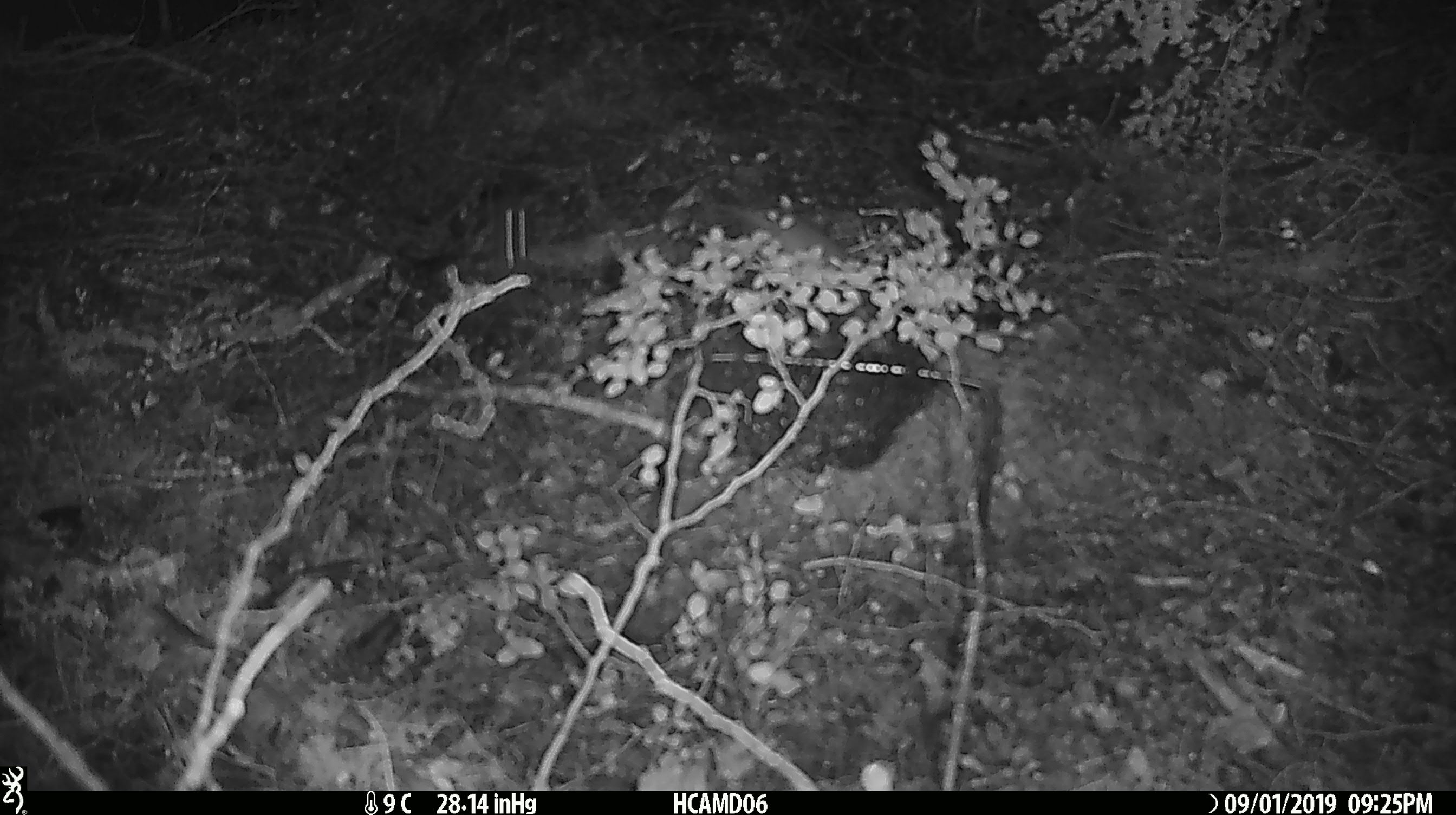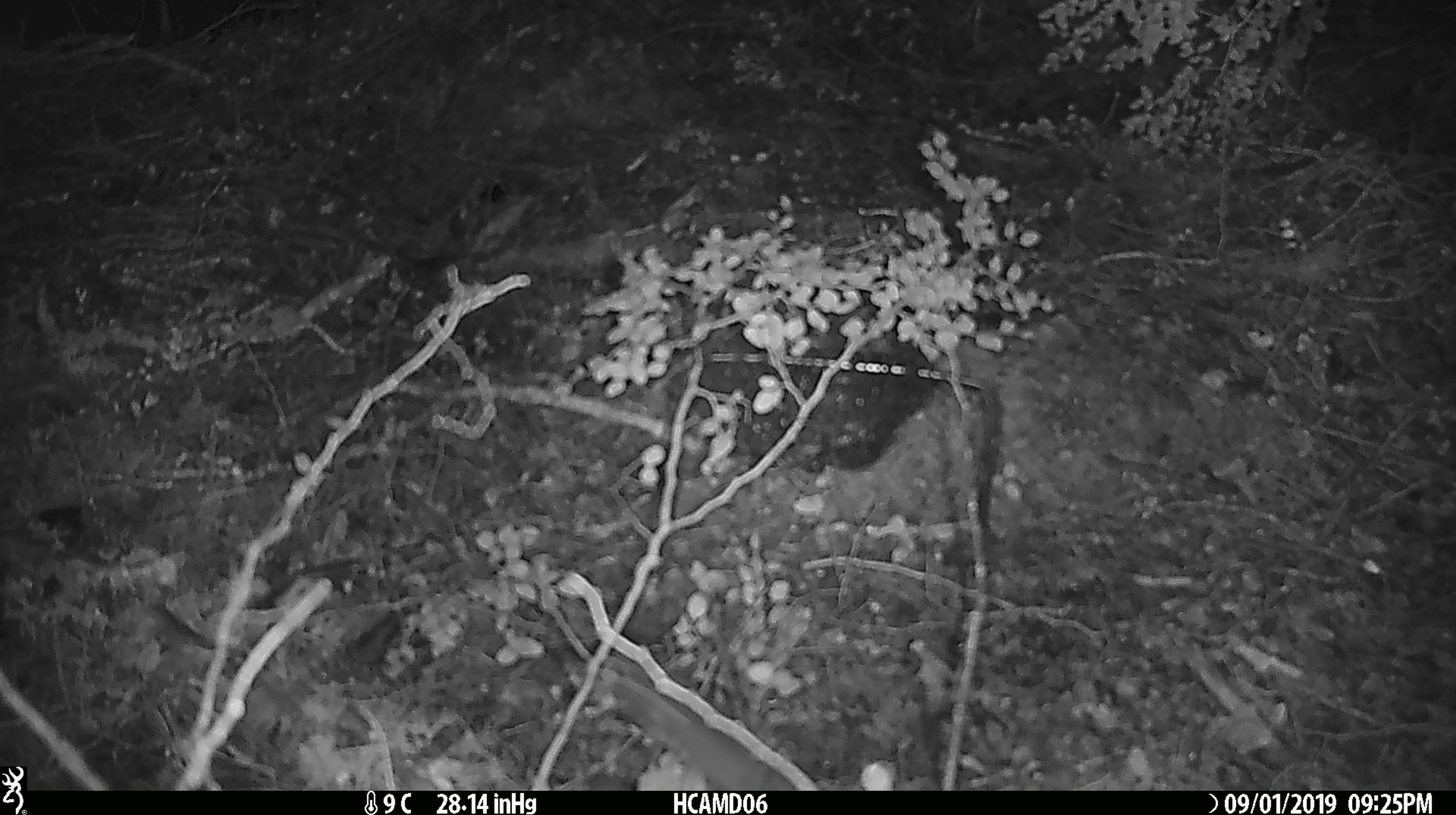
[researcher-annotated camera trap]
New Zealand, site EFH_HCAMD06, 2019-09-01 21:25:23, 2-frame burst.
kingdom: Animalia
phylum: Chordata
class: Mammalia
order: Rodentia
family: Muridae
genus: Mus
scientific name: Mus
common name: mouse